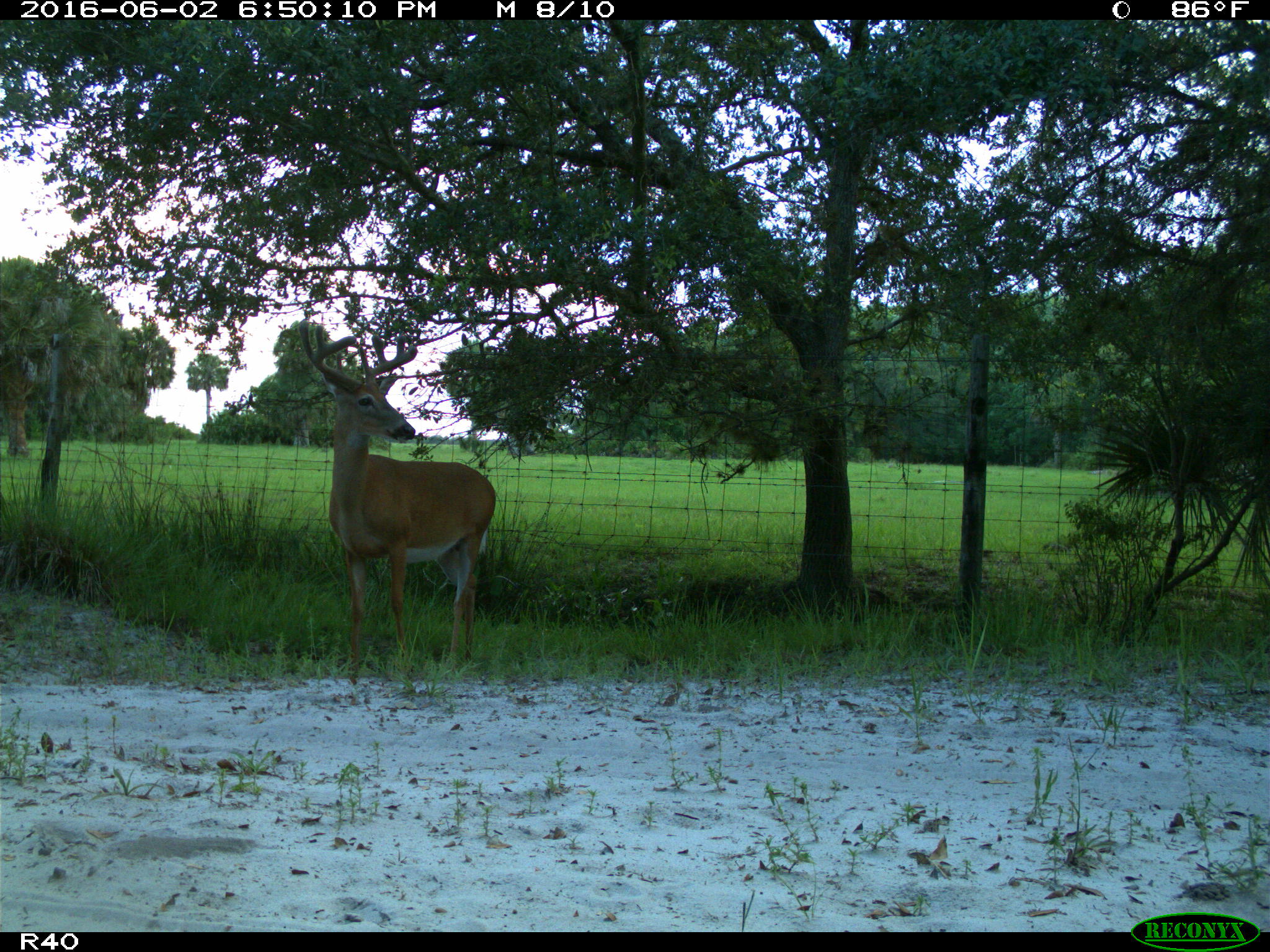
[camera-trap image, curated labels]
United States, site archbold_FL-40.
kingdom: Animalia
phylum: Chordata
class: Mammalia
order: Artiodactyla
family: Cervidae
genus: Odocoileus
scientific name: Odocoileus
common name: deer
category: unidentified deer